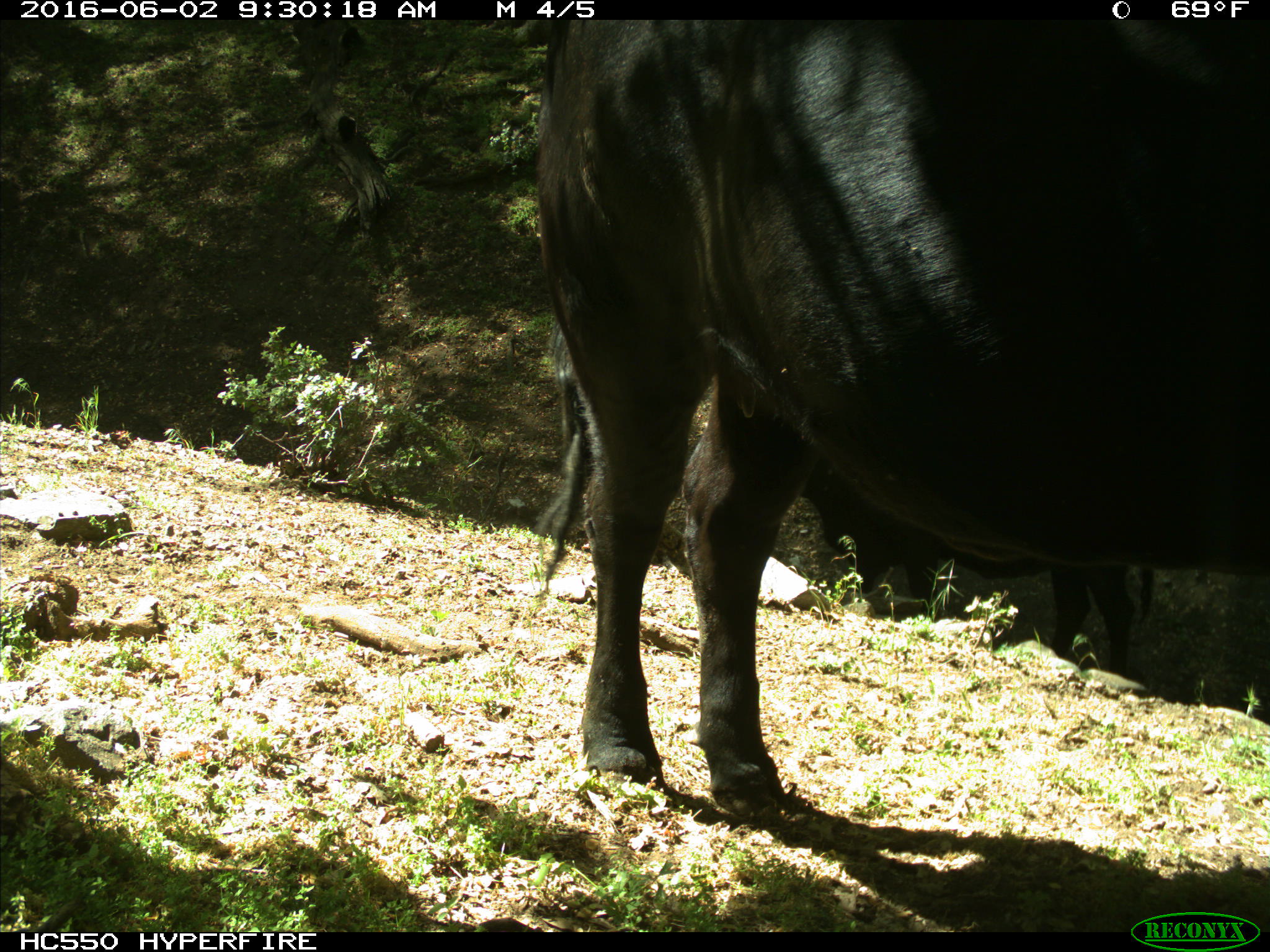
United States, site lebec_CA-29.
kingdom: Animalia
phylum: Chordata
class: Mammalia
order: Artiodactyla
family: Bovidae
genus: Bos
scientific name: Bos taurus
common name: domestic cow